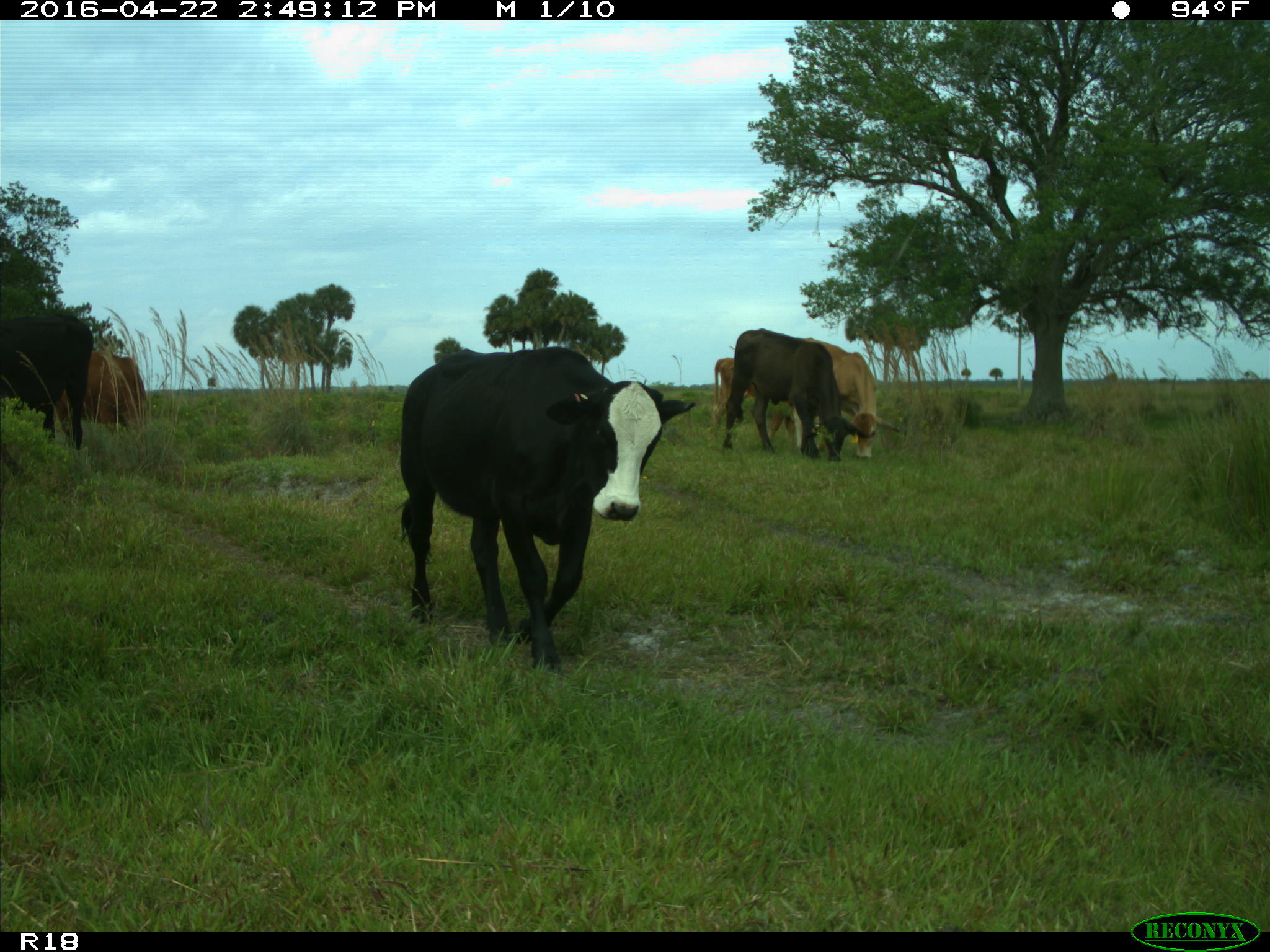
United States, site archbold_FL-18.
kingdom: Animalia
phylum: Chordata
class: Mammalia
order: Artiodactyla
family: Bovidae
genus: Bos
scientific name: Bos taurus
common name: domestic cow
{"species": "Bos taurus (domestic cow)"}